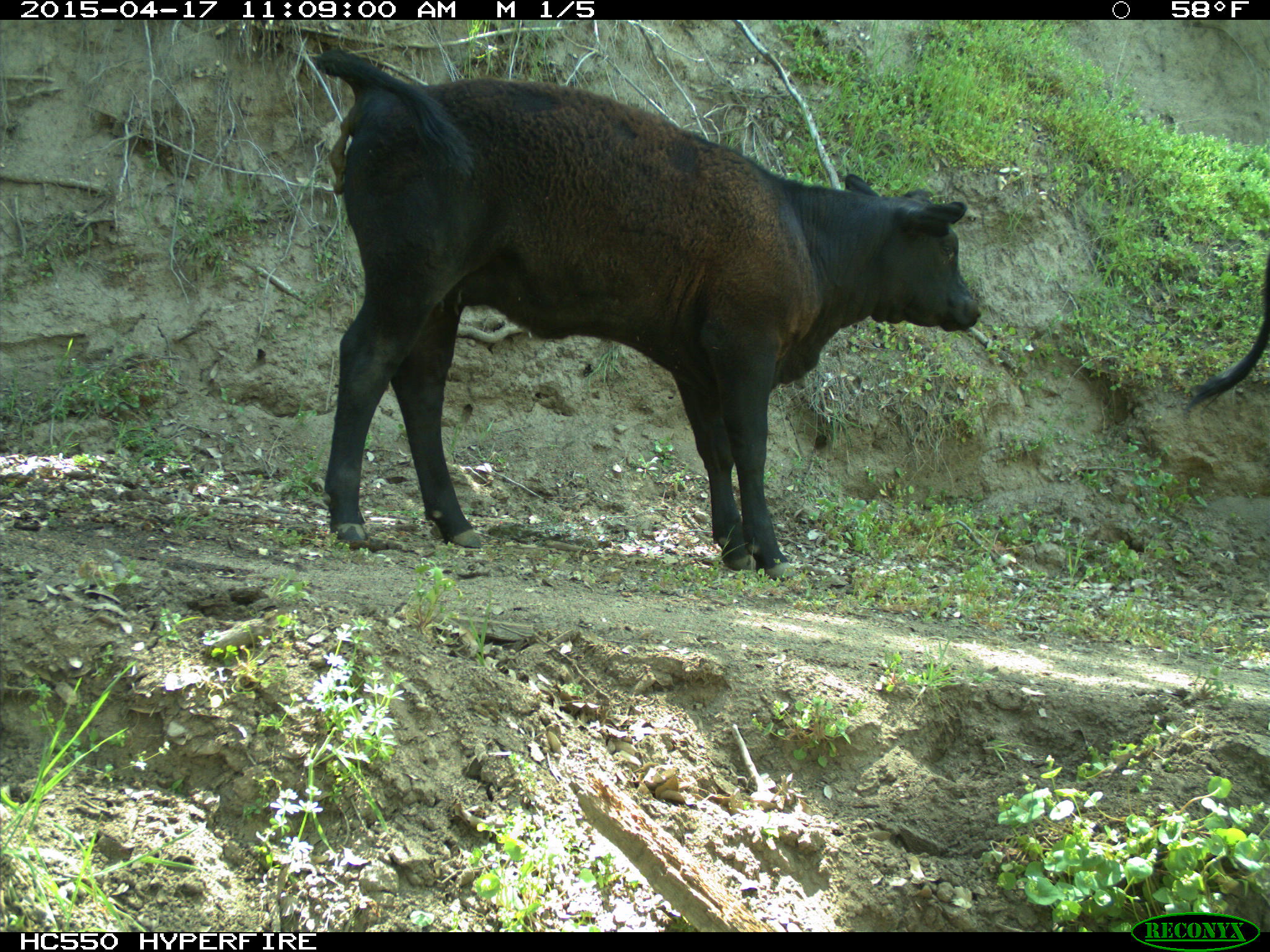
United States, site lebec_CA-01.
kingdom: Animalia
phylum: Chordata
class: Mammalia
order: Artiodactyla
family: Bovidae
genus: Bos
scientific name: Bos taurus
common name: domestic cow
Bos taurus (domestic cow).